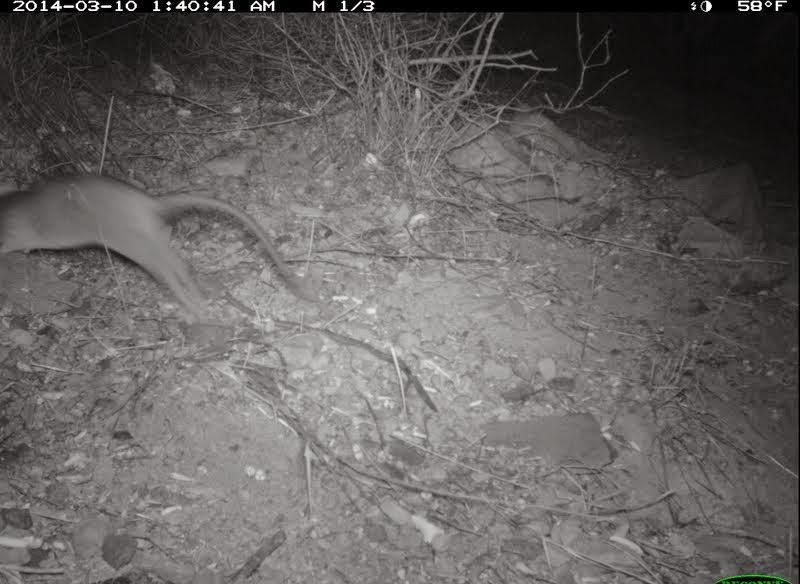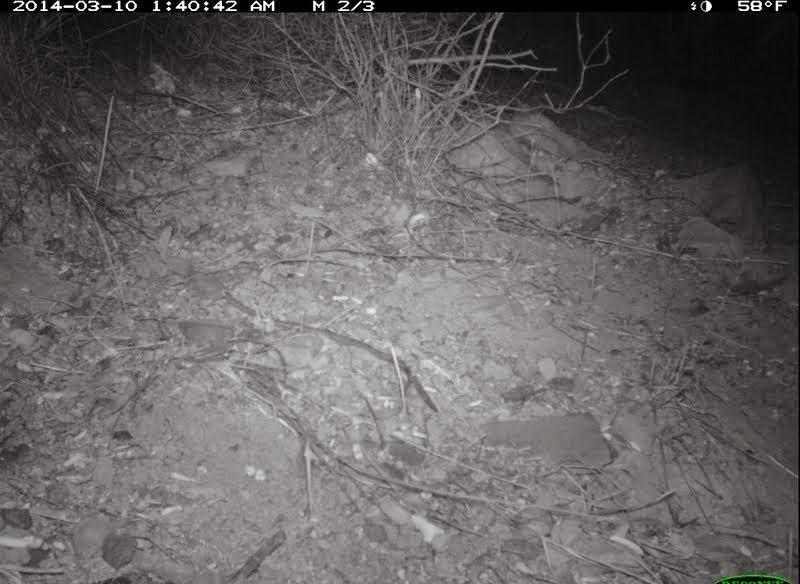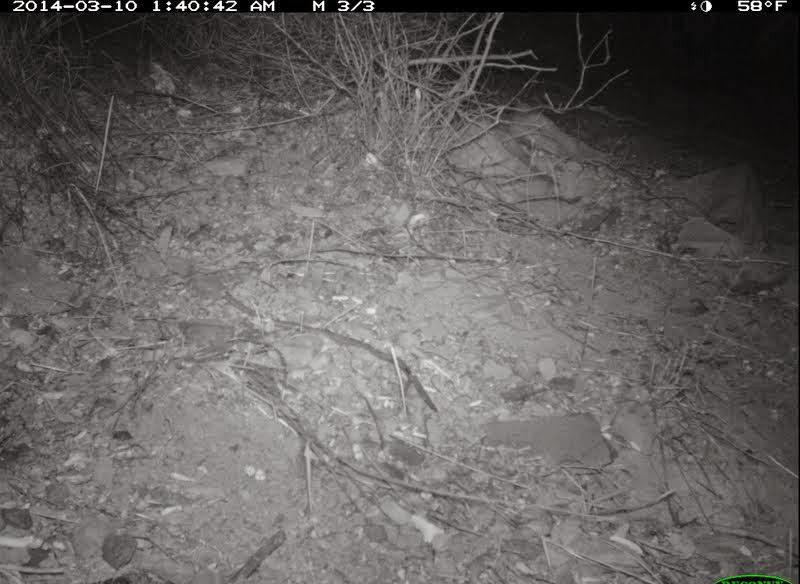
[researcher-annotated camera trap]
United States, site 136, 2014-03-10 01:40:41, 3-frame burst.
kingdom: Animalia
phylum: Chordata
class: Mammalia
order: Rodentia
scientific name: Rodentia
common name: rodent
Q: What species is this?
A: Rodent (Rodentia).